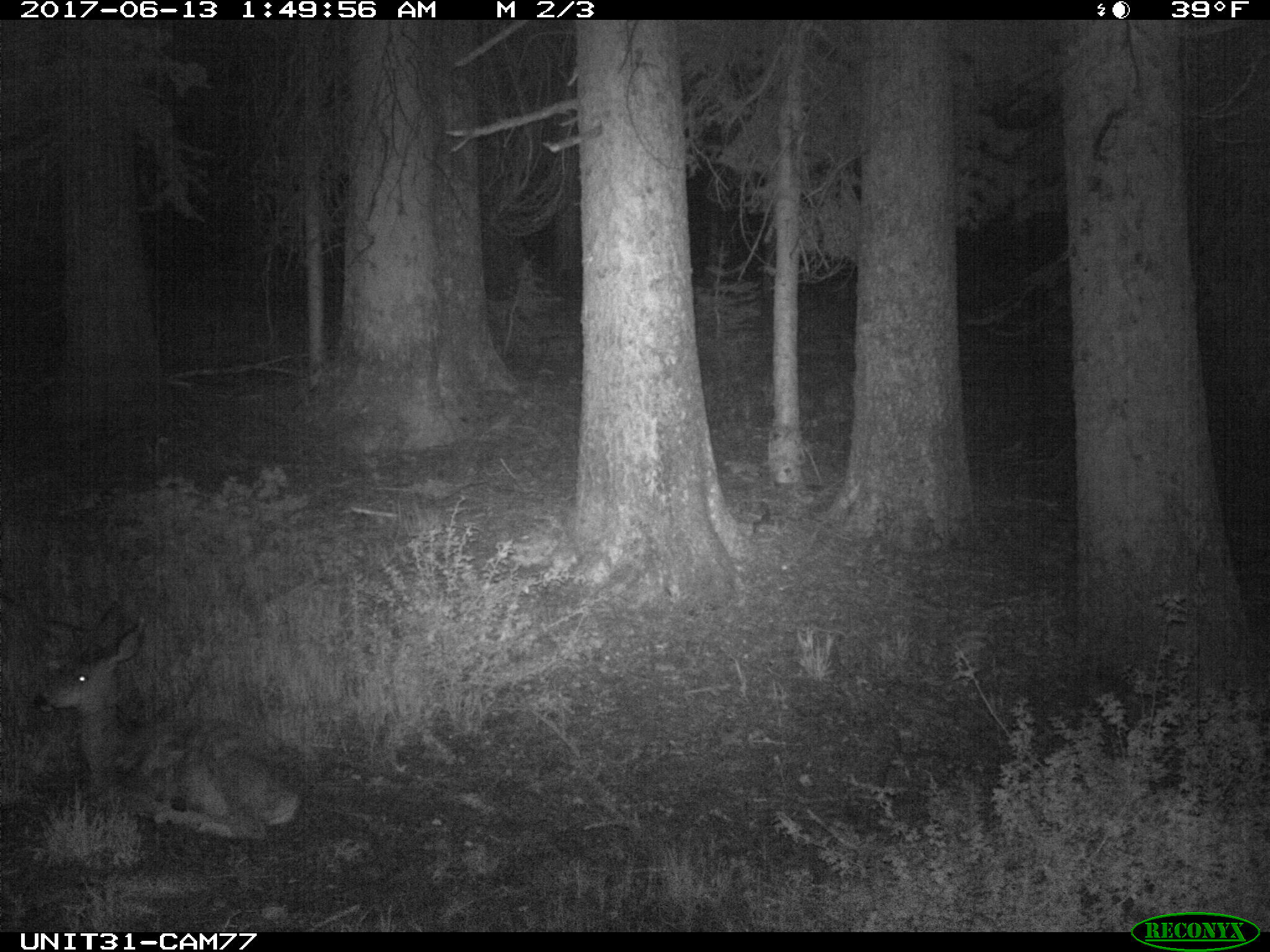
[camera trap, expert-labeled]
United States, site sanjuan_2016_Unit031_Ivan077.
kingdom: Animalia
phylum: Chordata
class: Mammalia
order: Artiodactyla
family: Cervidae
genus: Odocoileus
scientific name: Odocoileus hemionus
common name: mule deer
Odocoileus hemionus (mule deer).